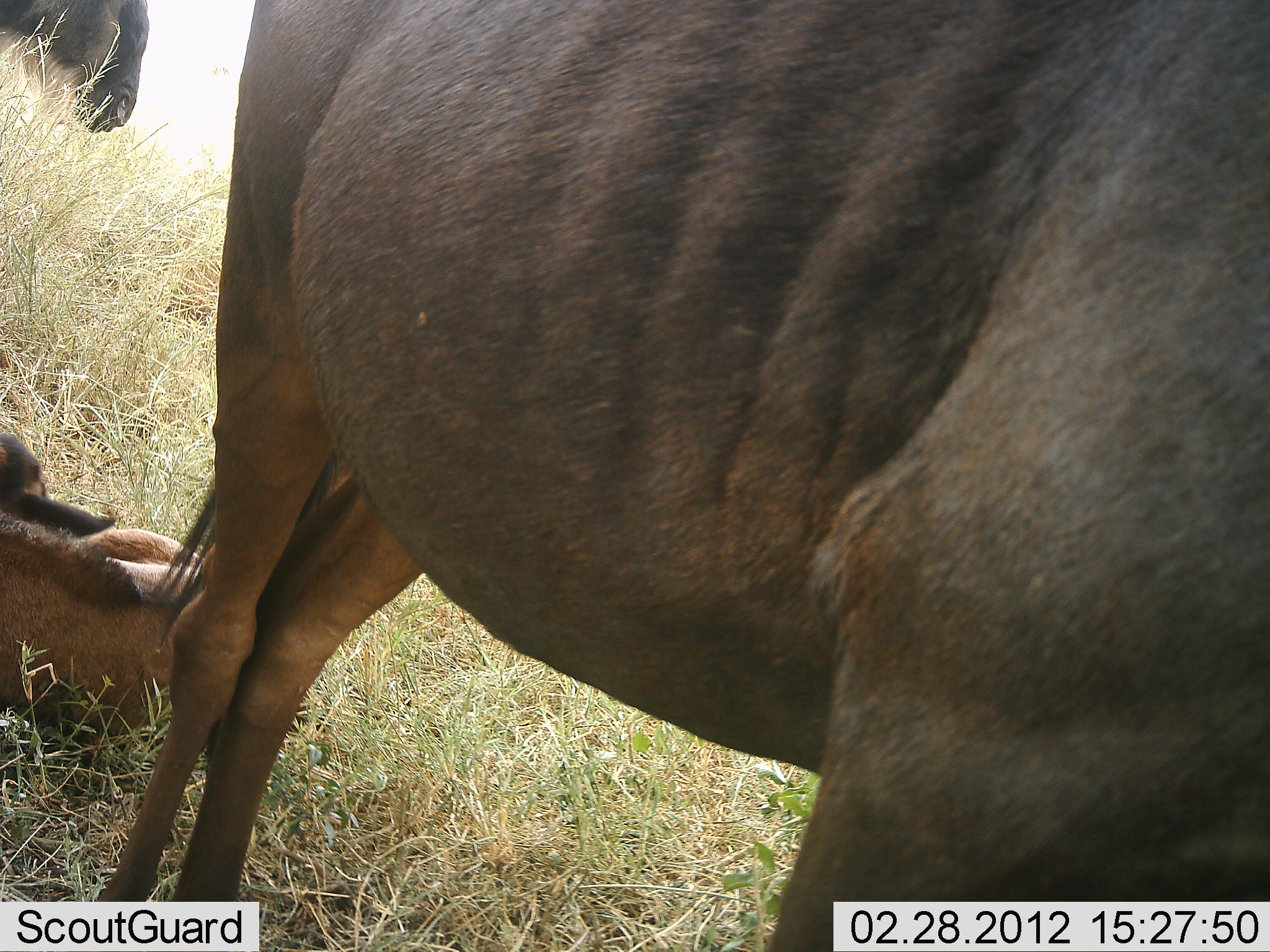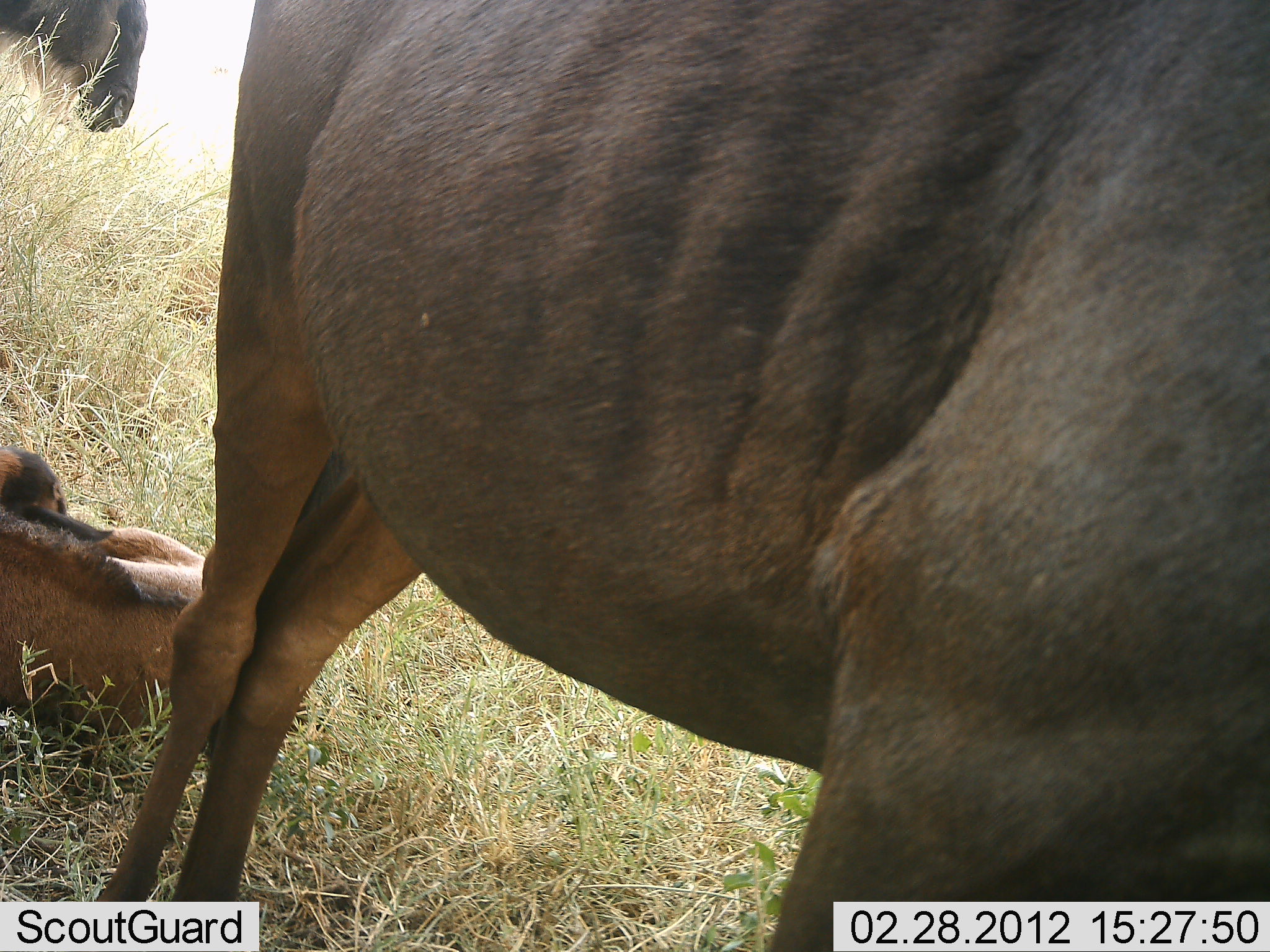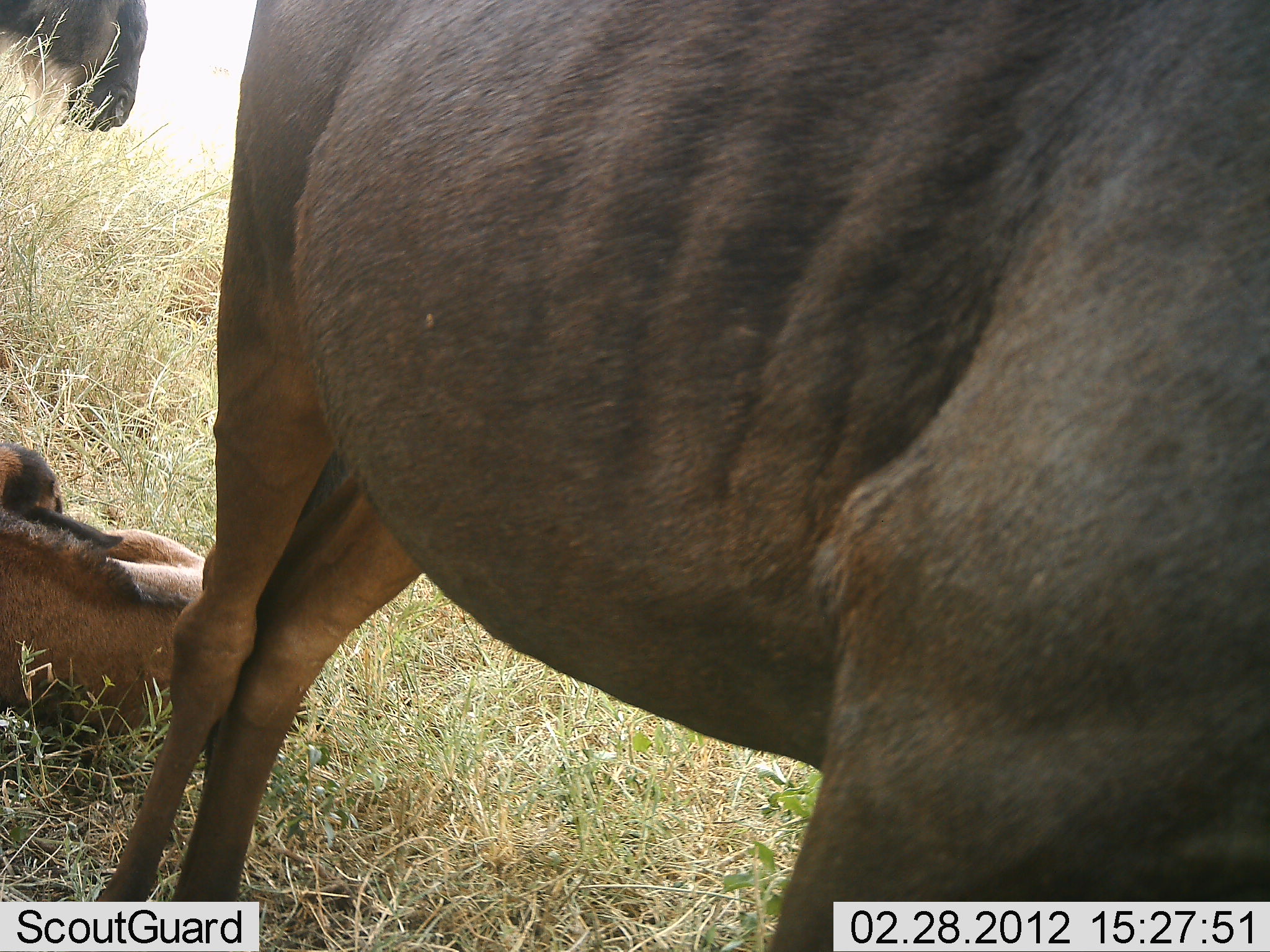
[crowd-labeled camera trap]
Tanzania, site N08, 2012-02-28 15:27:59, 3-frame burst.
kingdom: Animalia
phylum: Chordata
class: Mammalia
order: Artiodactyla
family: Bovidae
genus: Connochaetes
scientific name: Connochaetes taurinus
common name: blue wildebeest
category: wildebeest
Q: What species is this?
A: Wildebeest (blue wildebeest) (Connochaetes taurinus).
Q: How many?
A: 3.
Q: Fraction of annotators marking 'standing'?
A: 87%.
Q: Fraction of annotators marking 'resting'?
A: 87%.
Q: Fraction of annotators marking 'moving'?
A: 7%.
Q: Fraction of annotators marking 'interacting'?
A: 0%.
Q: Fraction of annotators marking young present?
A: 67%.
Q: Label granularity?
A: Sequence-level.